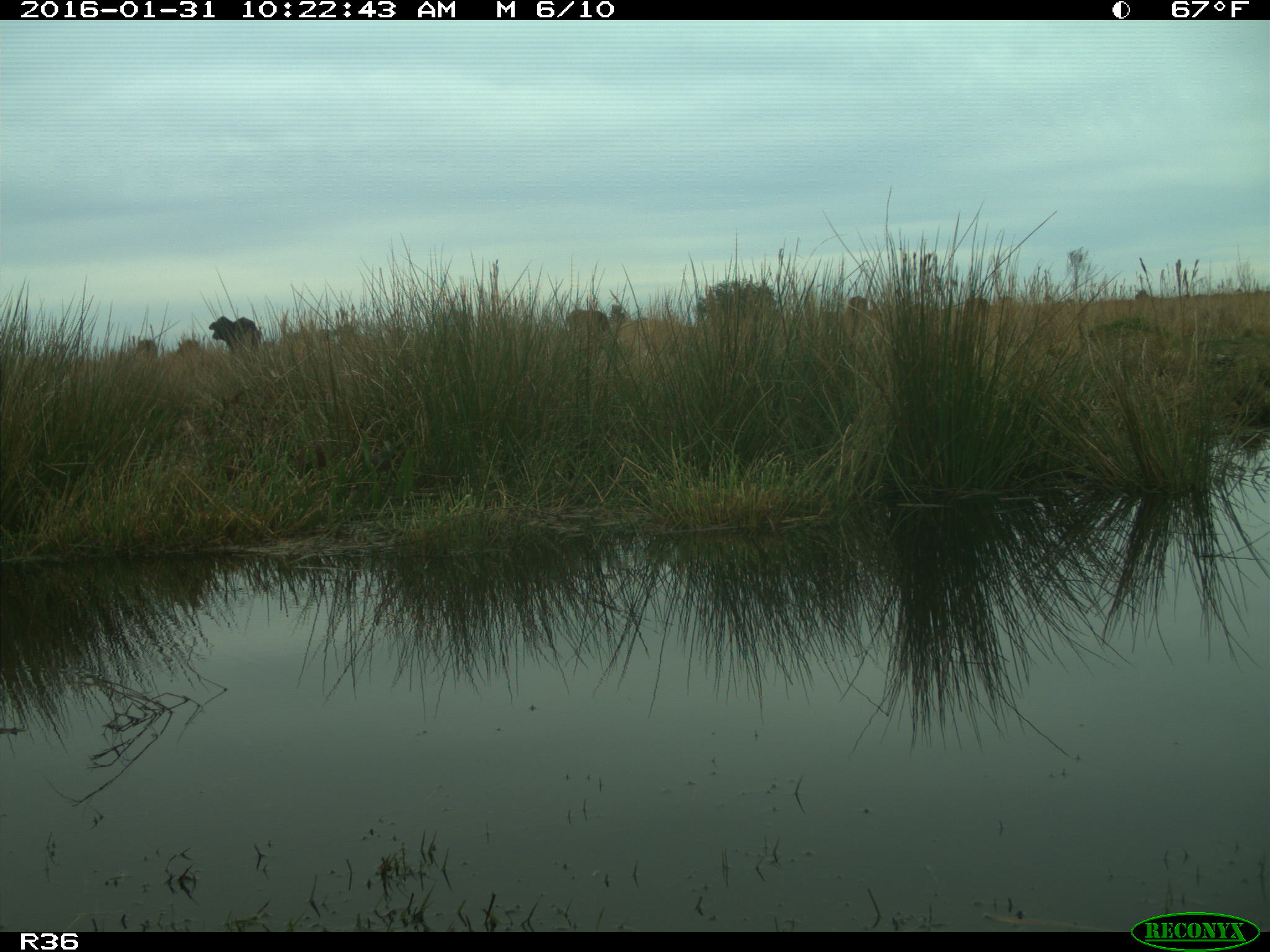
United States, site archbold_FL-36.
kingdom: Animalia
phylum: Chordata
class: Mammalia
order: Artiodactyla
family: Bovidae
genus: Bos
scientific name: Bos taurus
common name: domestic cow